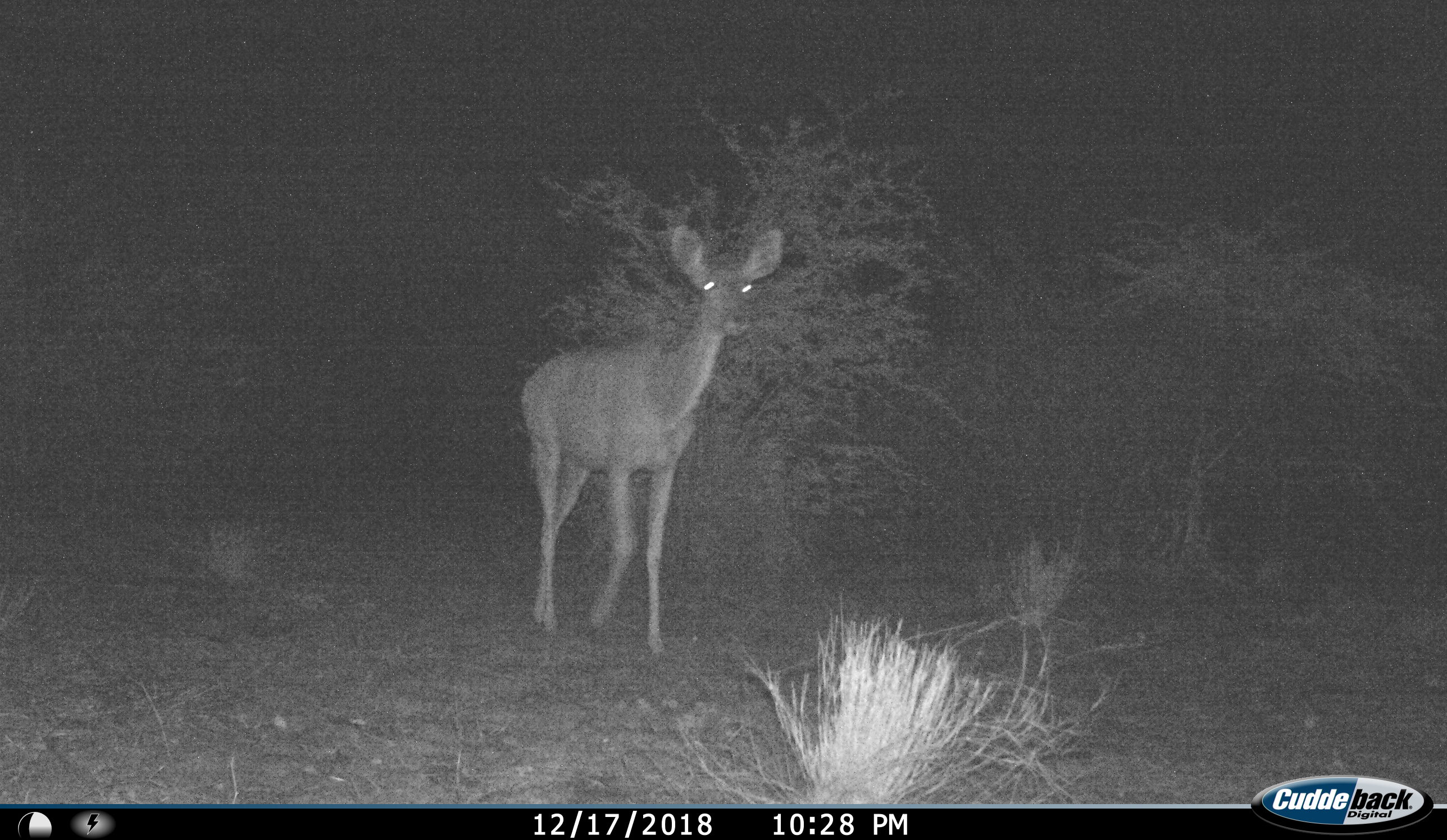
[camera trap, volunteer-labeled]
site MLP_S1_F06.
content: unidentified animal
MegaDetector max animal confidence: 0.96